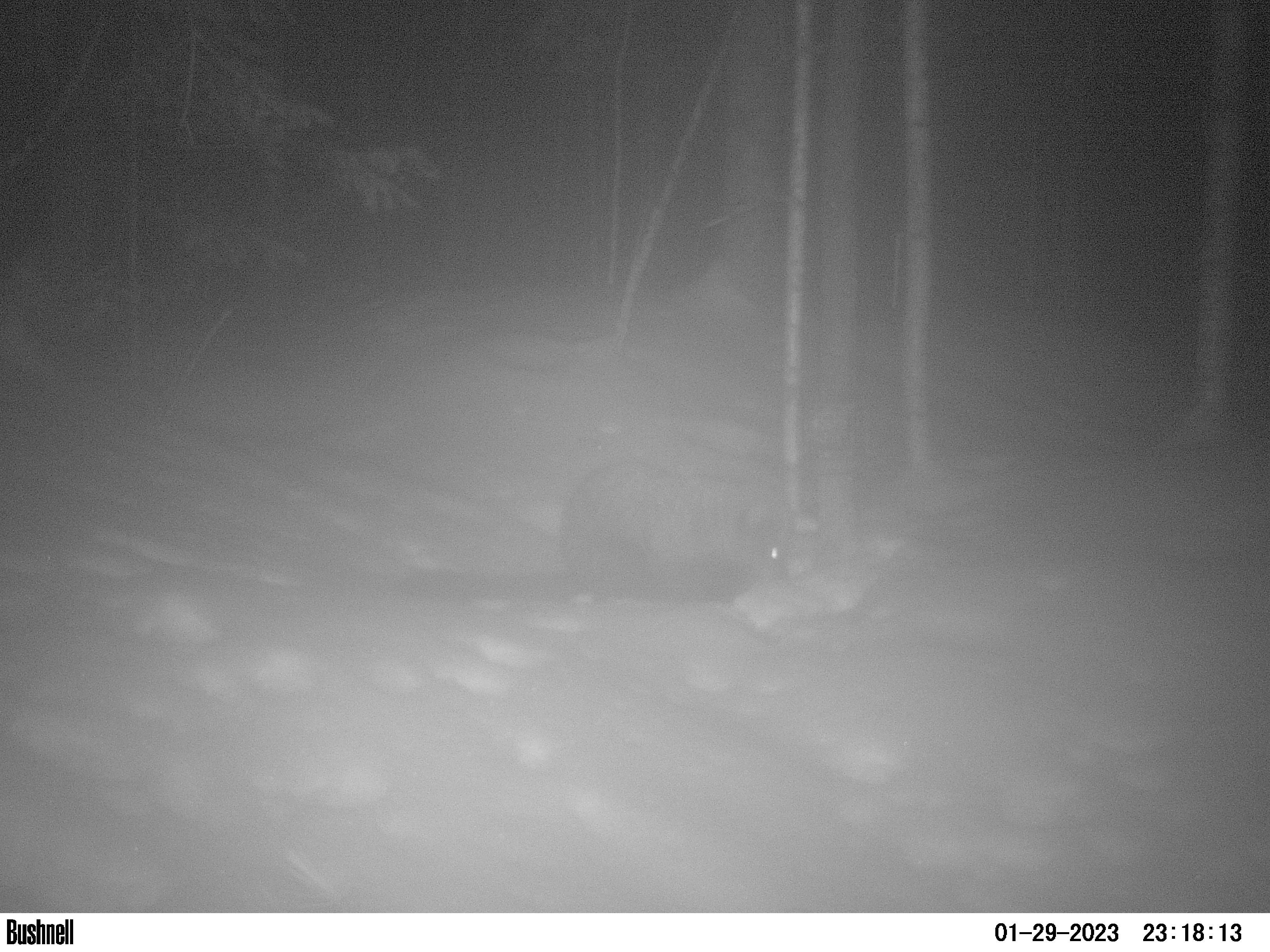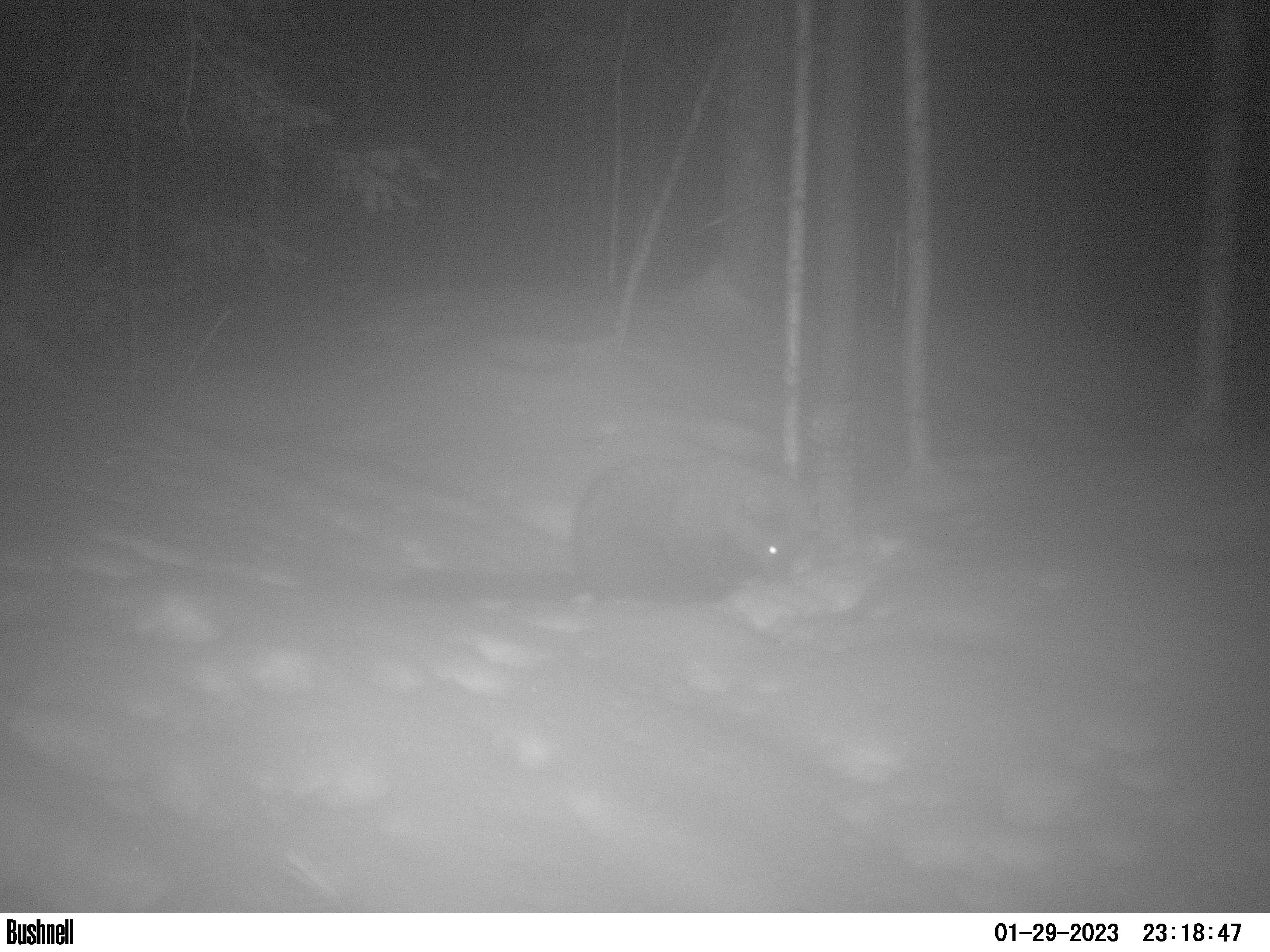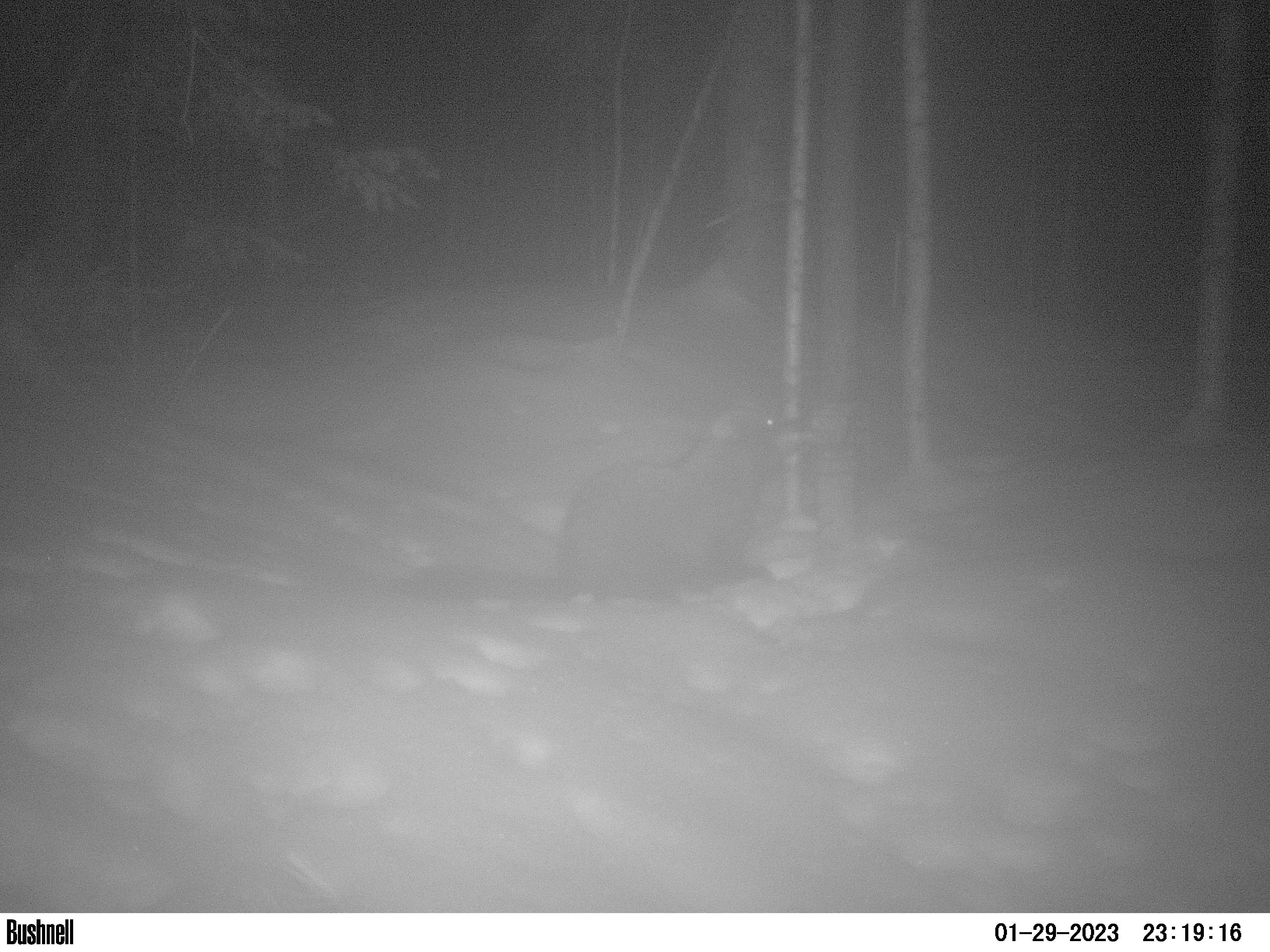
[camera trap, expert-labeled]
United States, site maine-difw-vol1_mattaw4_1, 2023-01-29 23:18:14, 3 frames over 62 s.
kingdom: Animalia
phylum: Chordata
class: Mammalia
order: Carnivora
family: Mustelidae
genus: Pekania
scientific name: Pekania pennanti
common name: fisher